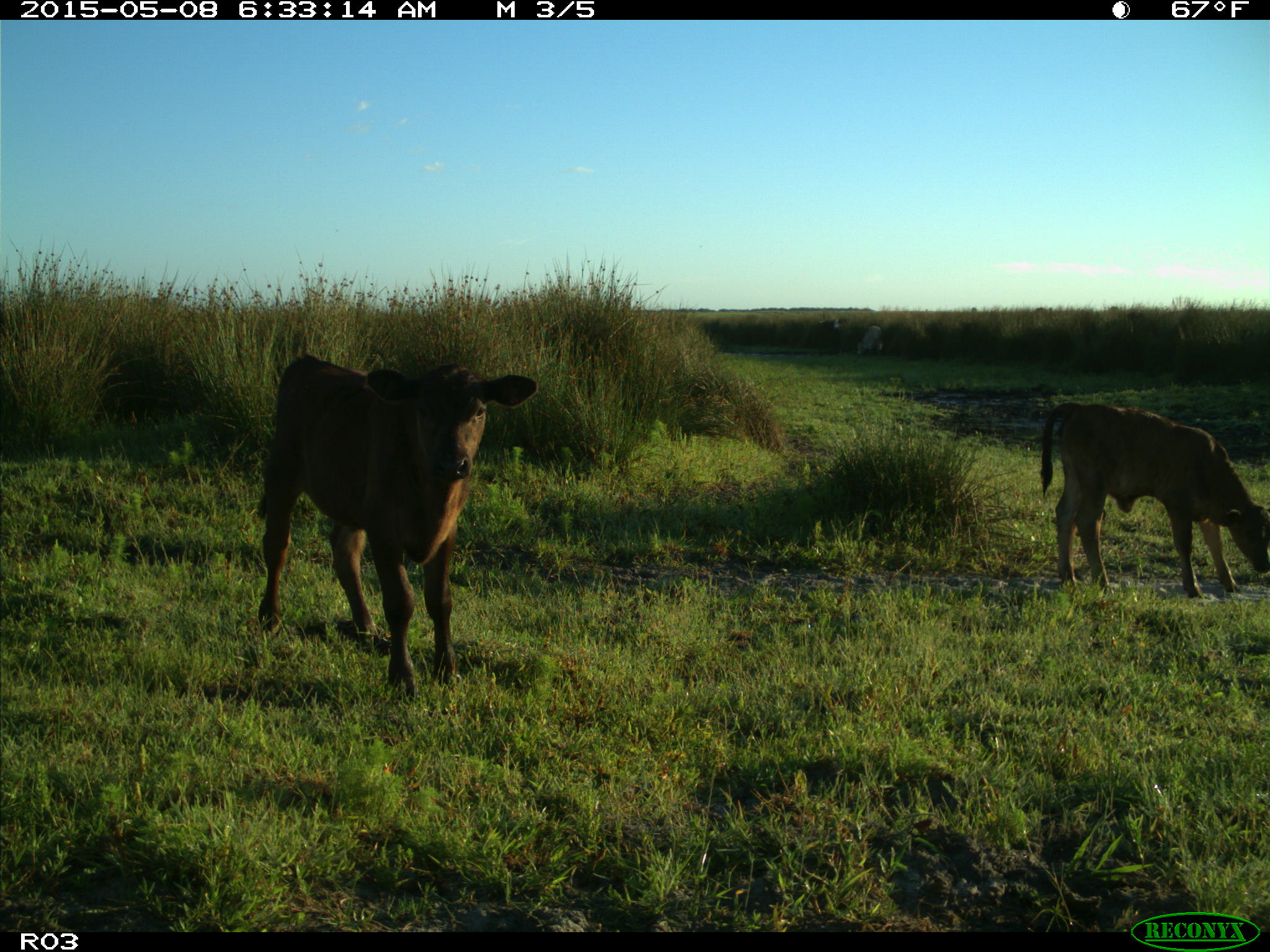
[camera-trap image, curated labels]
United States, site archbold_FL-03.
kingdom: Animalia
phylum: Chordata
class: Mammalia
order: Artiodactyla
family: Bovidae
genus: Bos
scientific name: Bos taurus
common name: domestic cow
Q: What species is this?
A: Bos taurus (domestic cow).